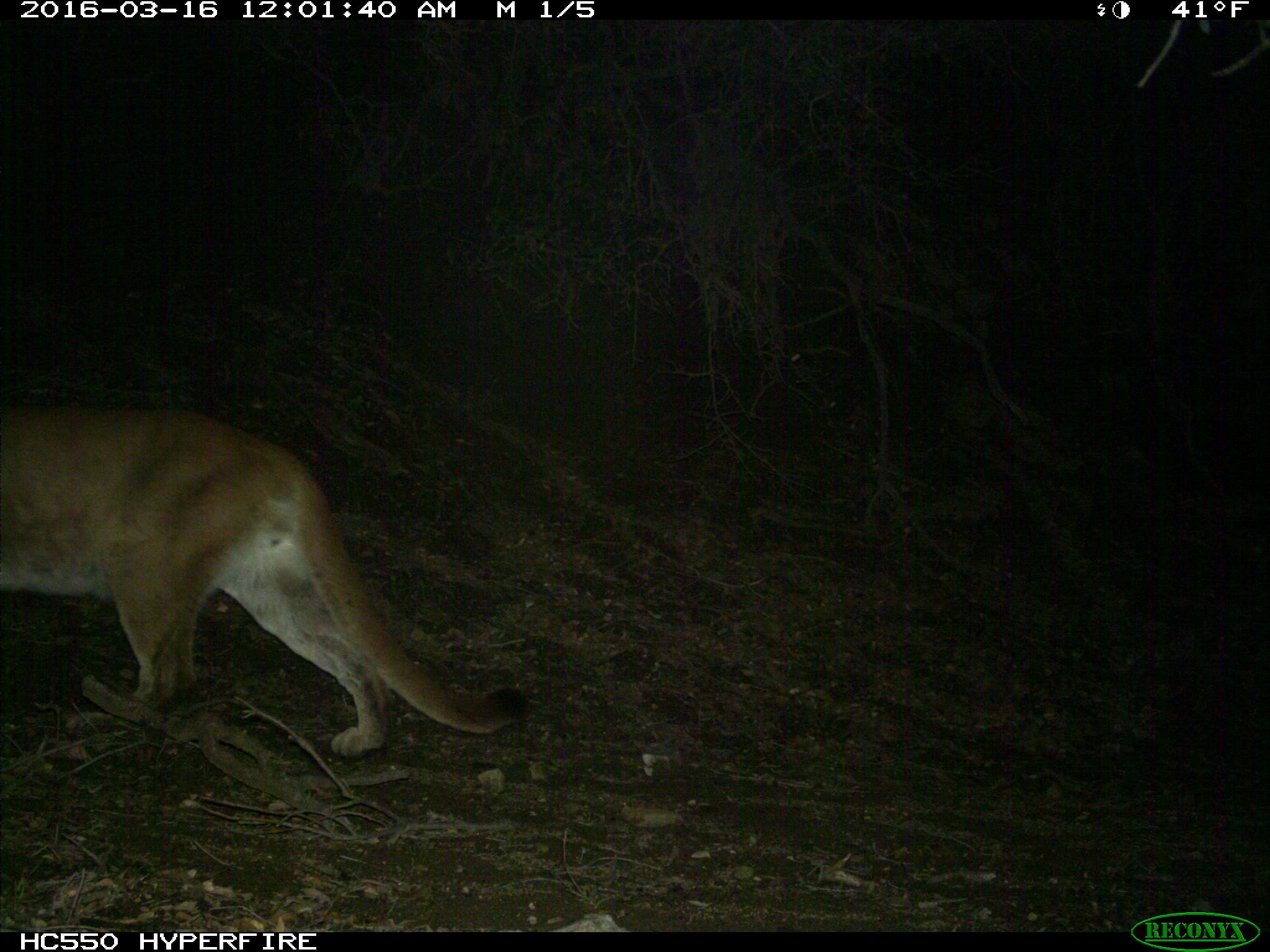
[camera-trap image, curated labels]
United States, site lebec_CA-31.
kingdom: Animalia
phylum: Chordata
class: Mammalia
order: Carnivora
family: Felidae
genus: Puma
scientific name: Puma concolor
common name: mountain lion